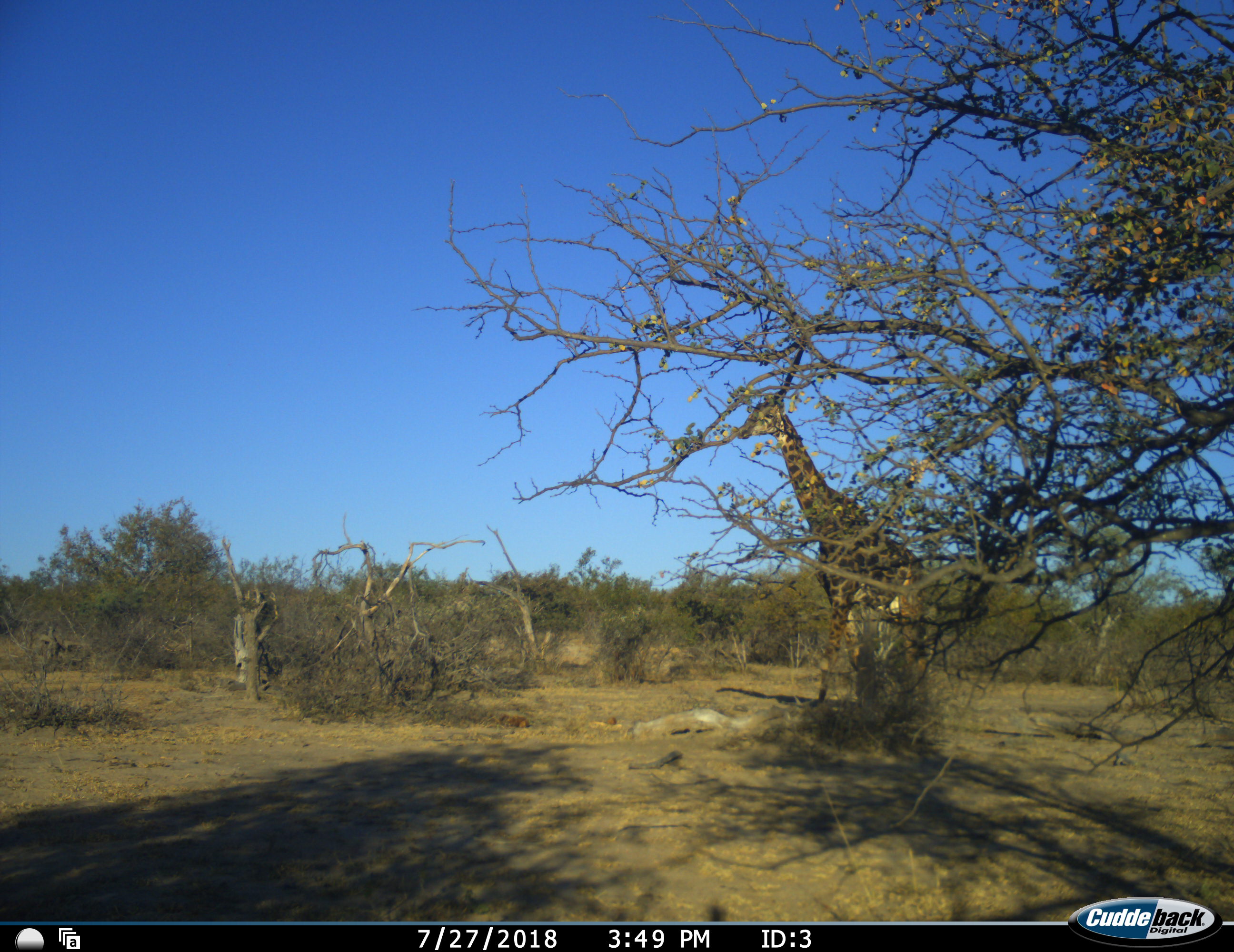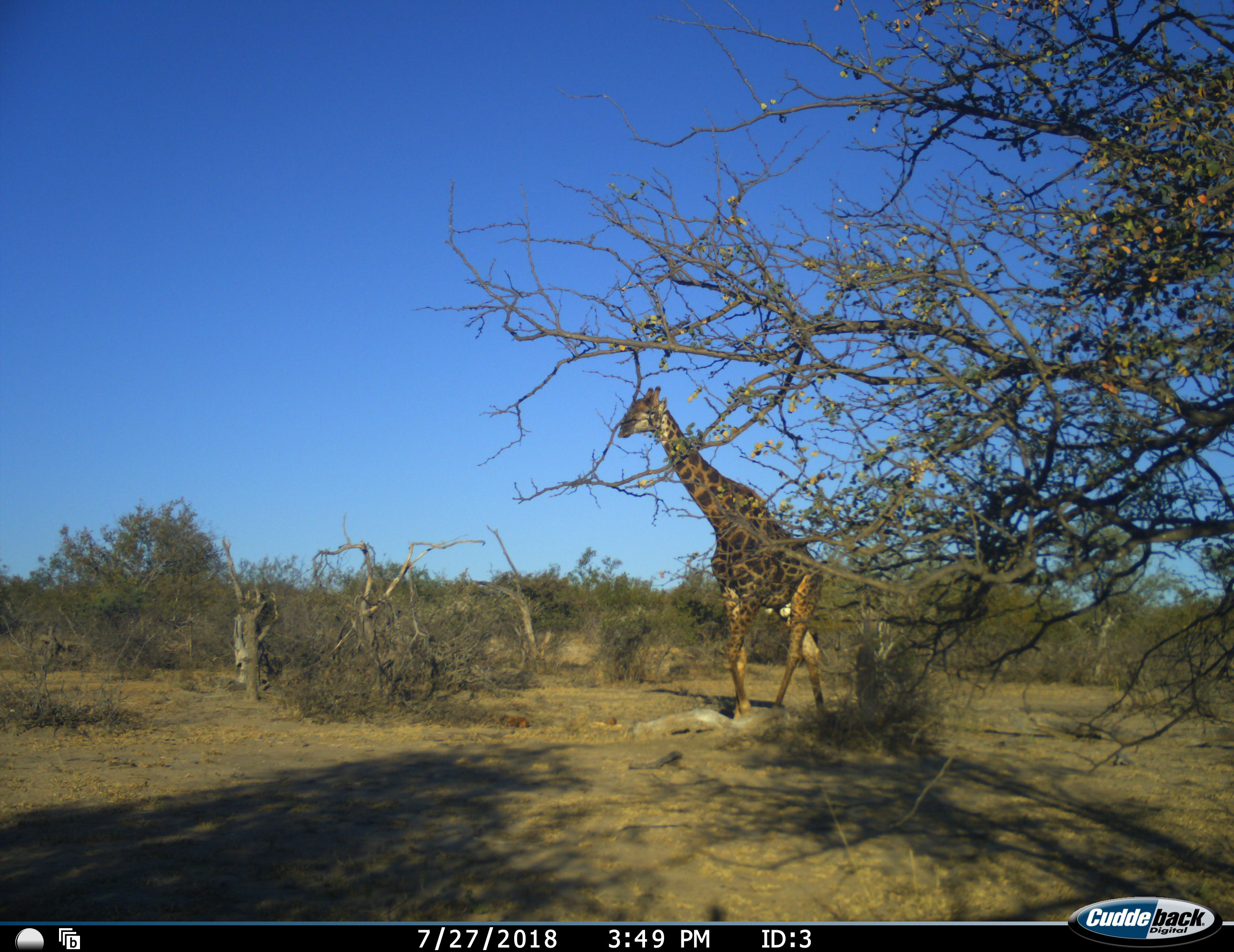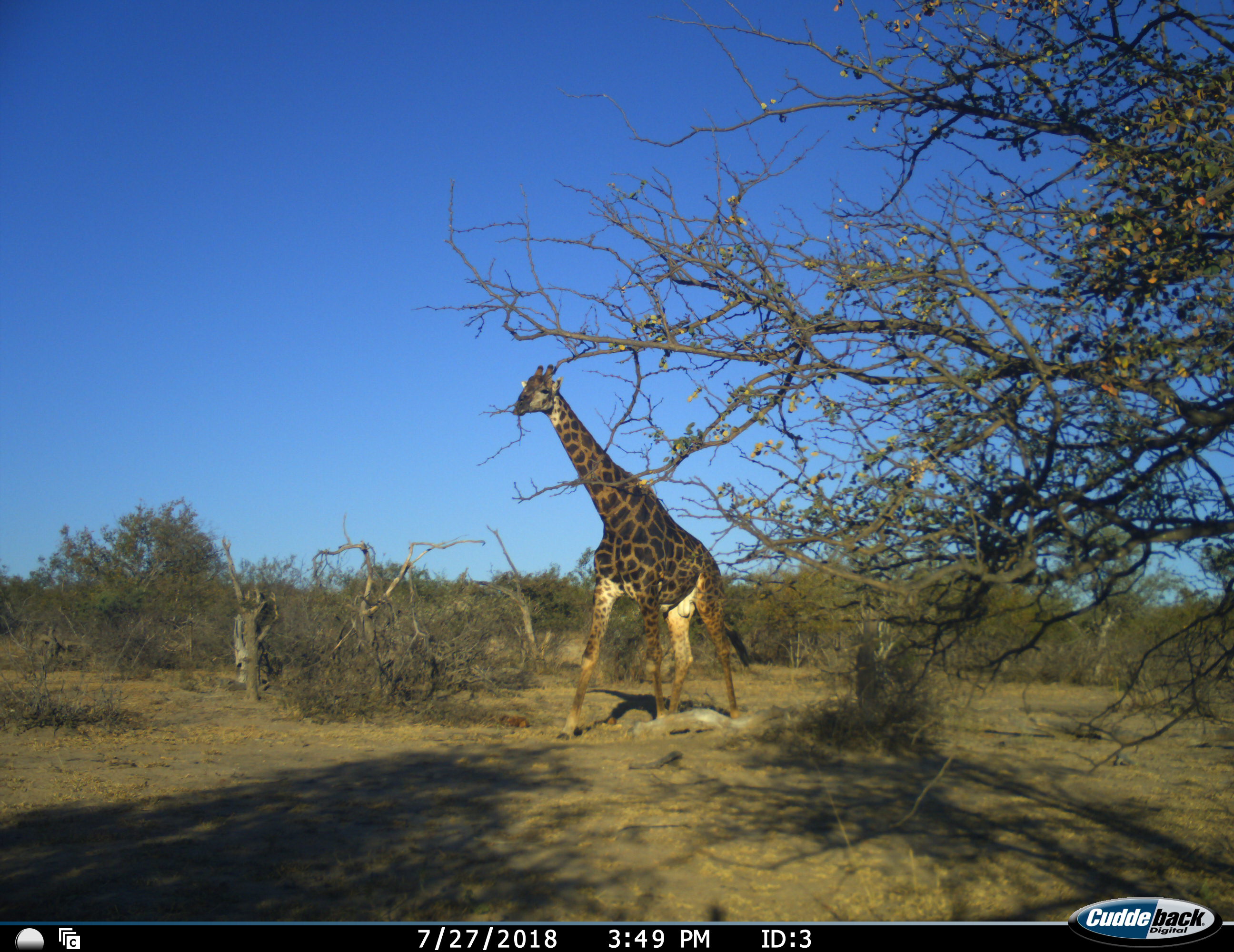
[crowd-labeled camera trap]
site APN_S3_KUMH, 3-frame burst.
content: unidentified animal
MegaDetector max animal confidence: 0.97